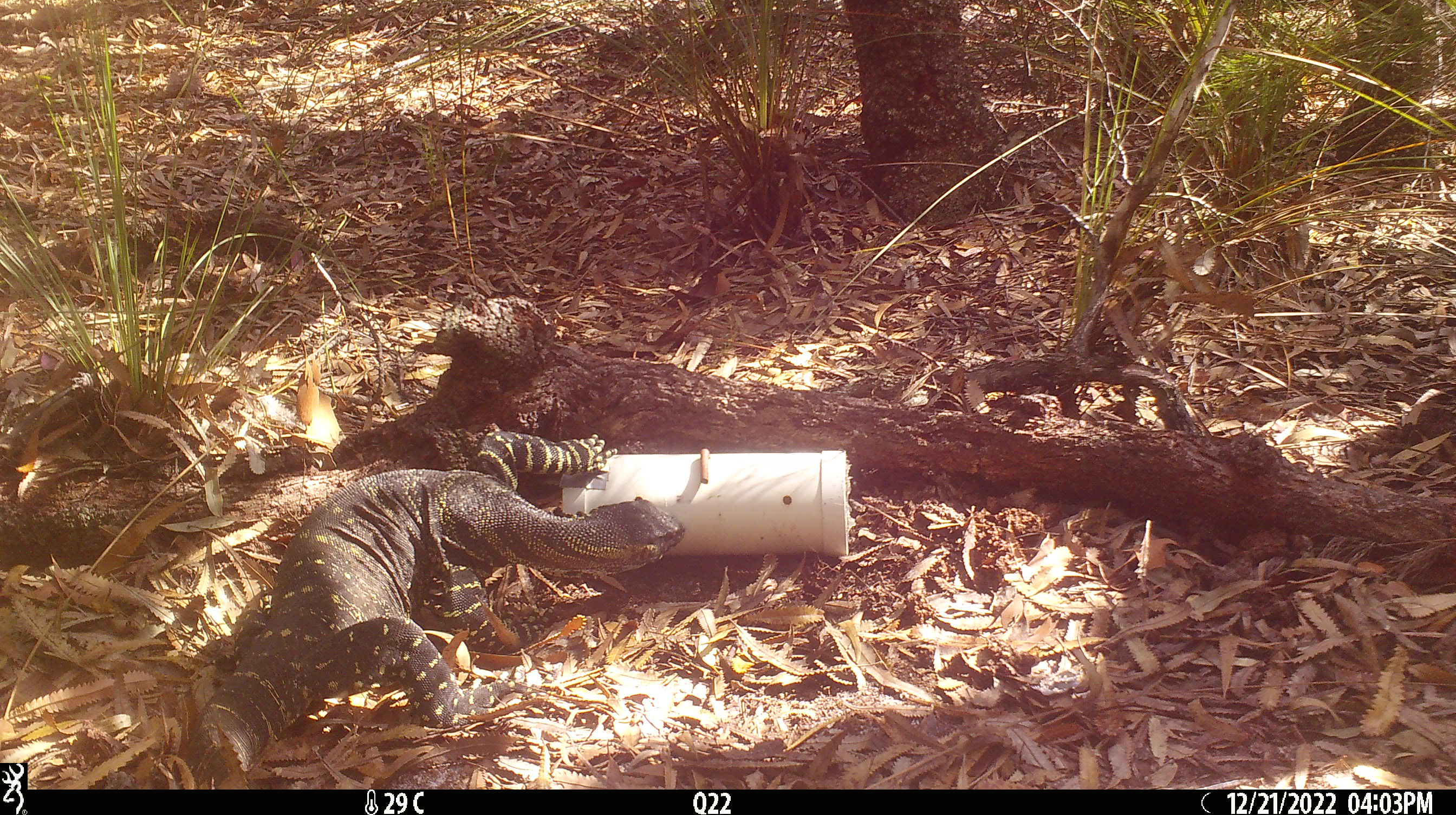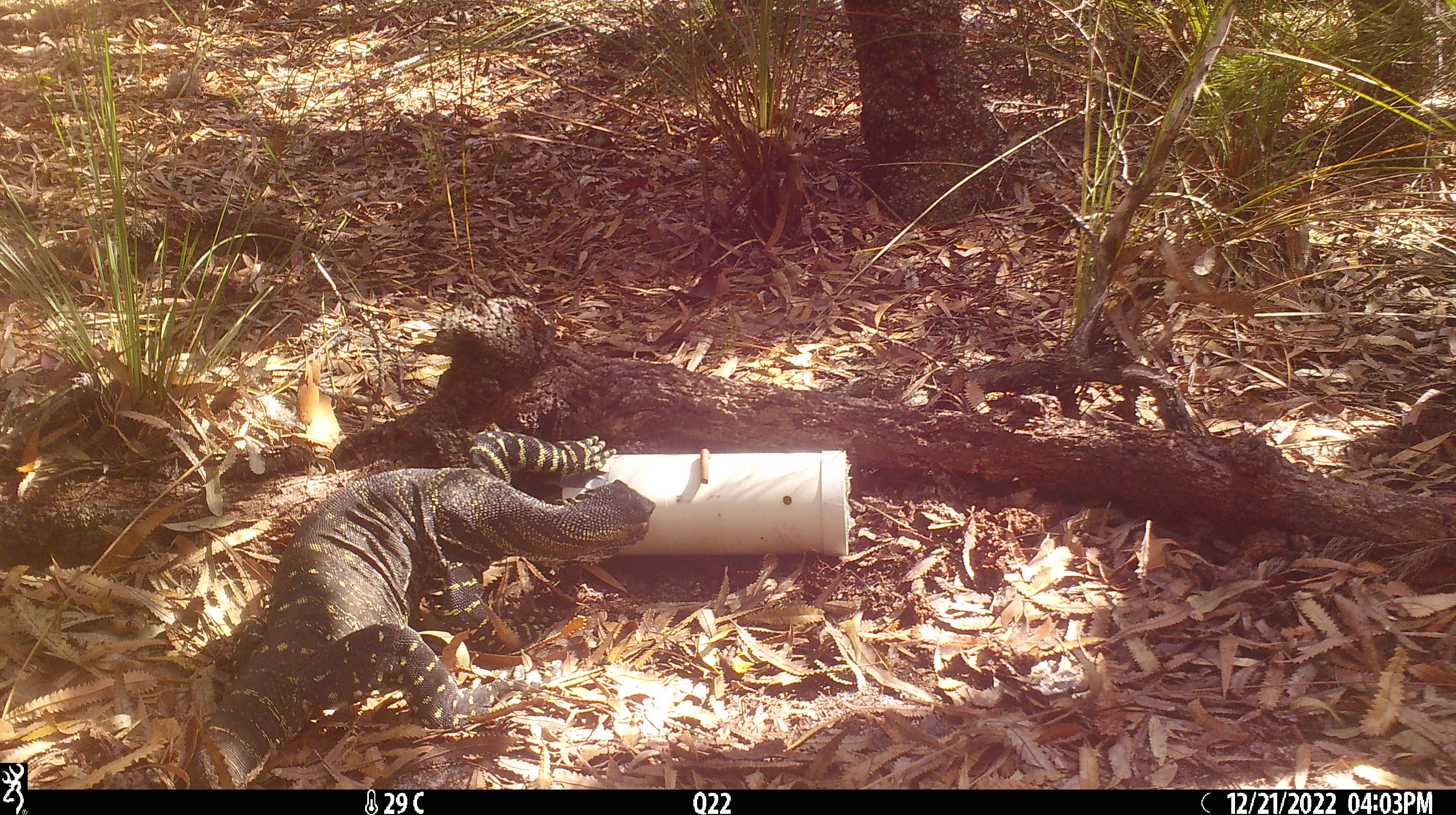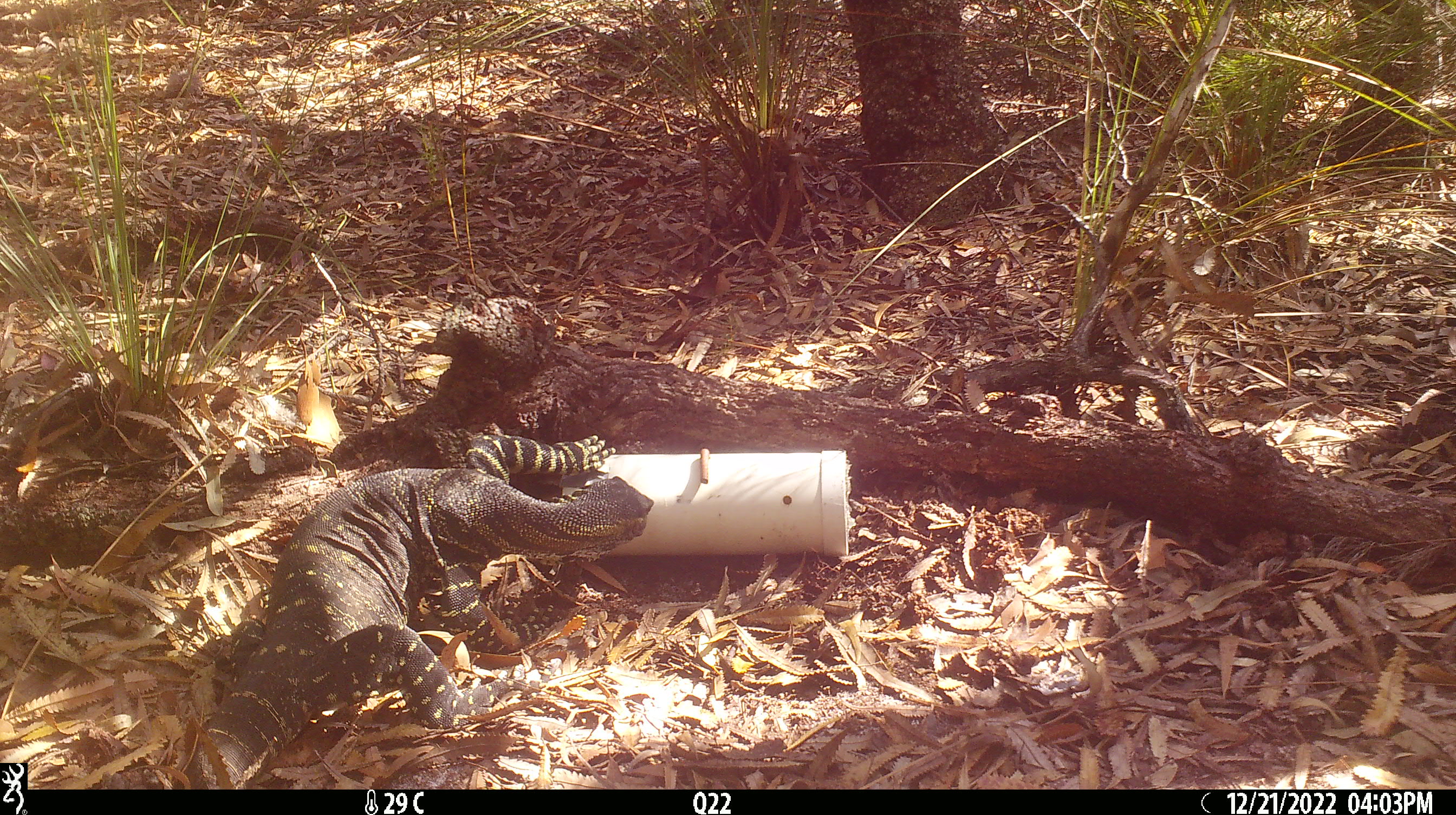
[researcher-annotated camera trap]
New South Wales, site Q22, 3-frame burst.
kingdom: Animalia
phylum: Chordata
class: Reptilia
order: Squamata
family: Varanidae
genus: Varanus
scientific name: Varanus varius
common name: lace monitor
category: goanna